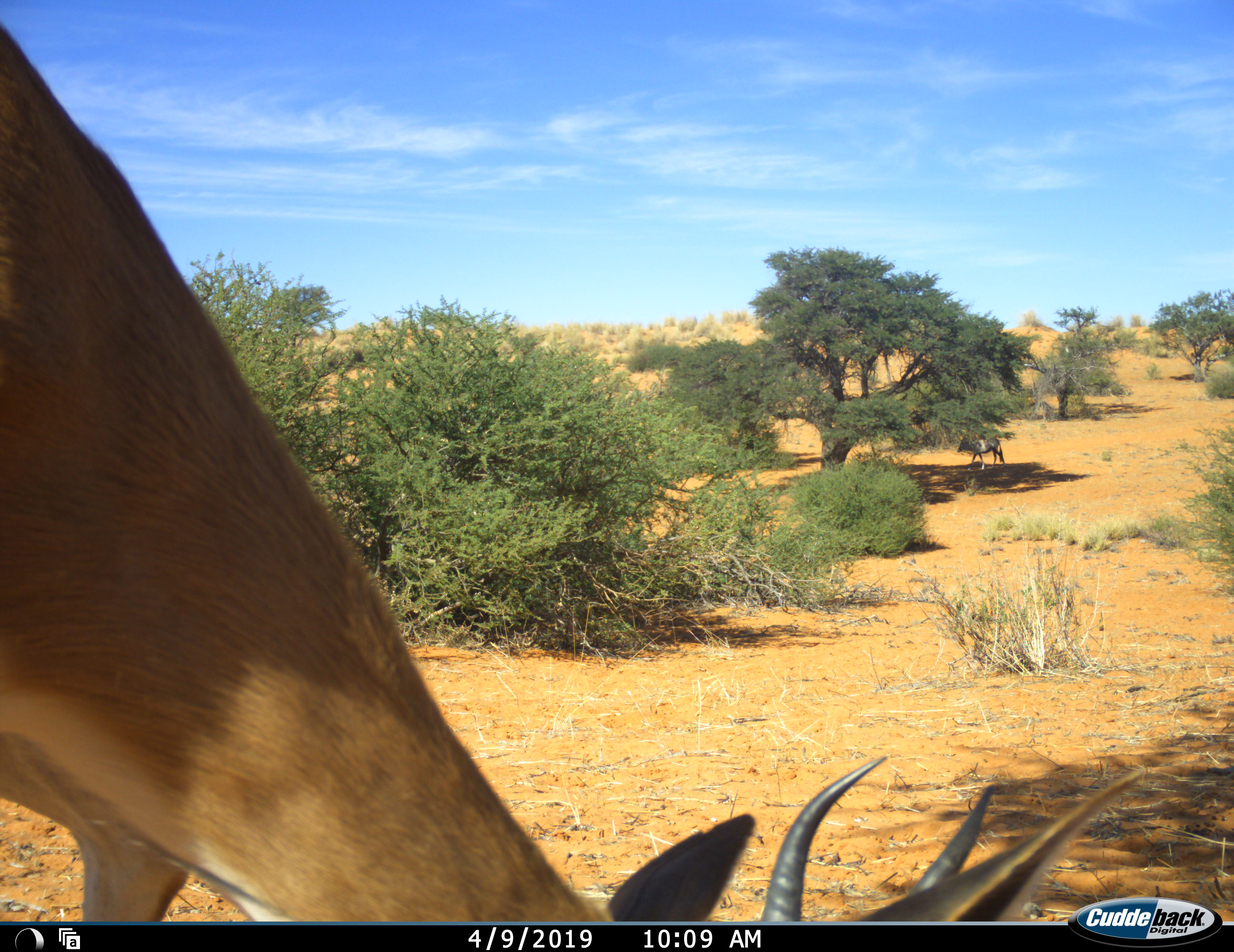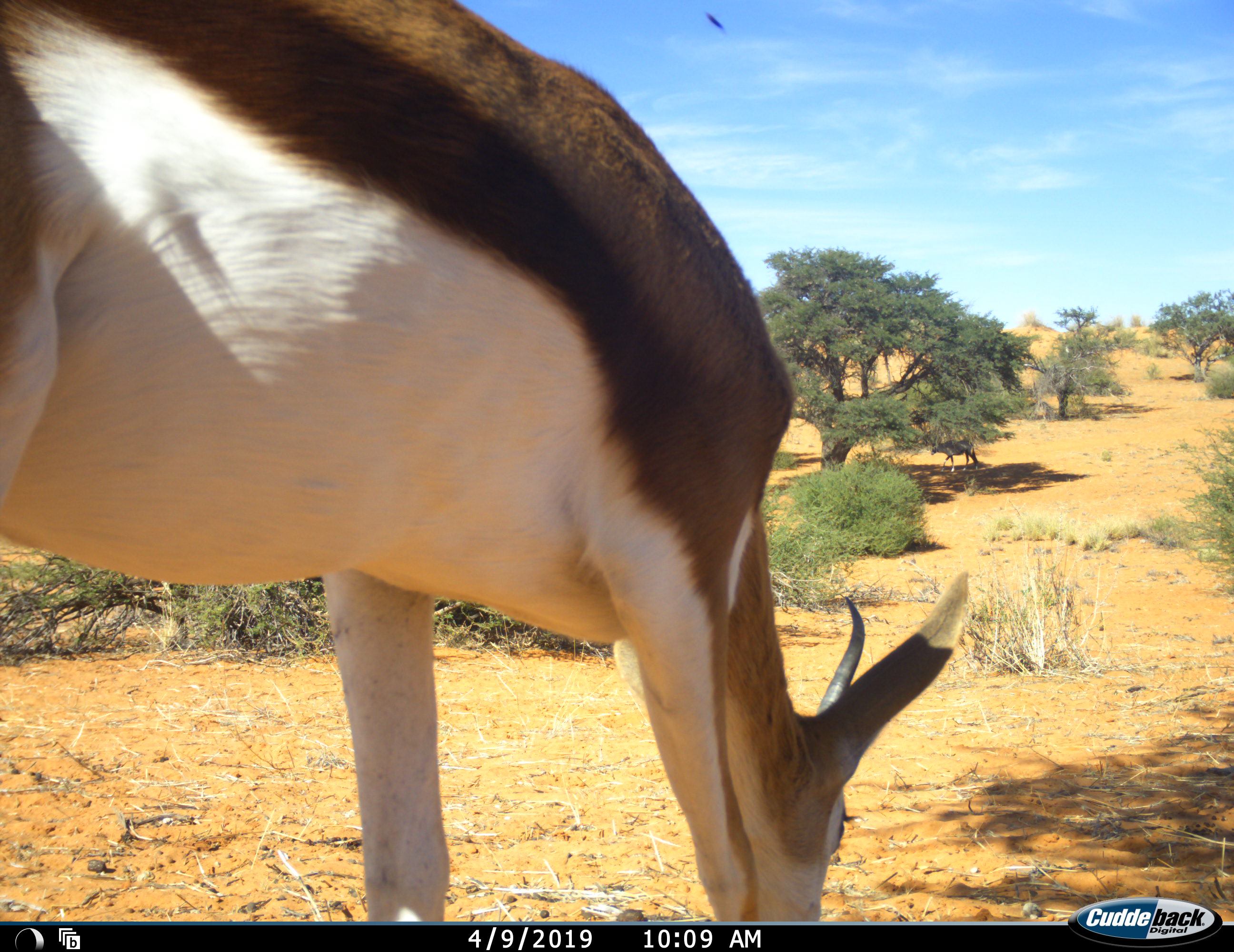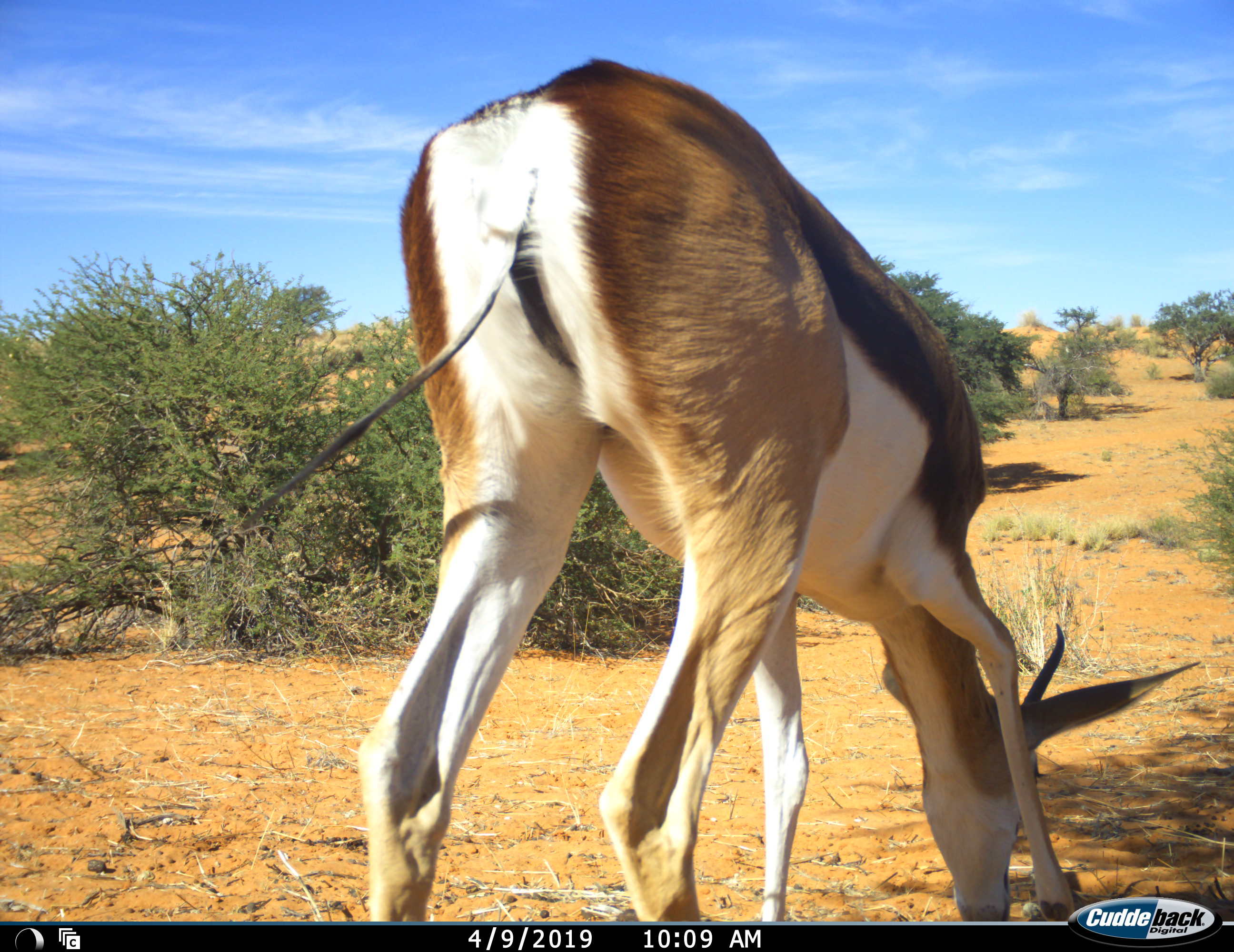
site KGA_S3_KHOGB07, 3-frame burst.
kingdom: Animalia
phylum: Chordata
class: Mammalia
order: Artiodactyla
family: Bovidae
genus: Oryx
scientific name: Oryx gazella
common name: gemsbok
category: oryx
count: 1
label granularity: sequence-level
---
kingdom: Animalia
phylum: Chordata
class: Mammalia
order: Artiodactyla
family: Bovidae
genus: Antidorcas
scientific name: Antidorcas marsupialis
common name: springbok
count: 1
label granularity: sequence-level